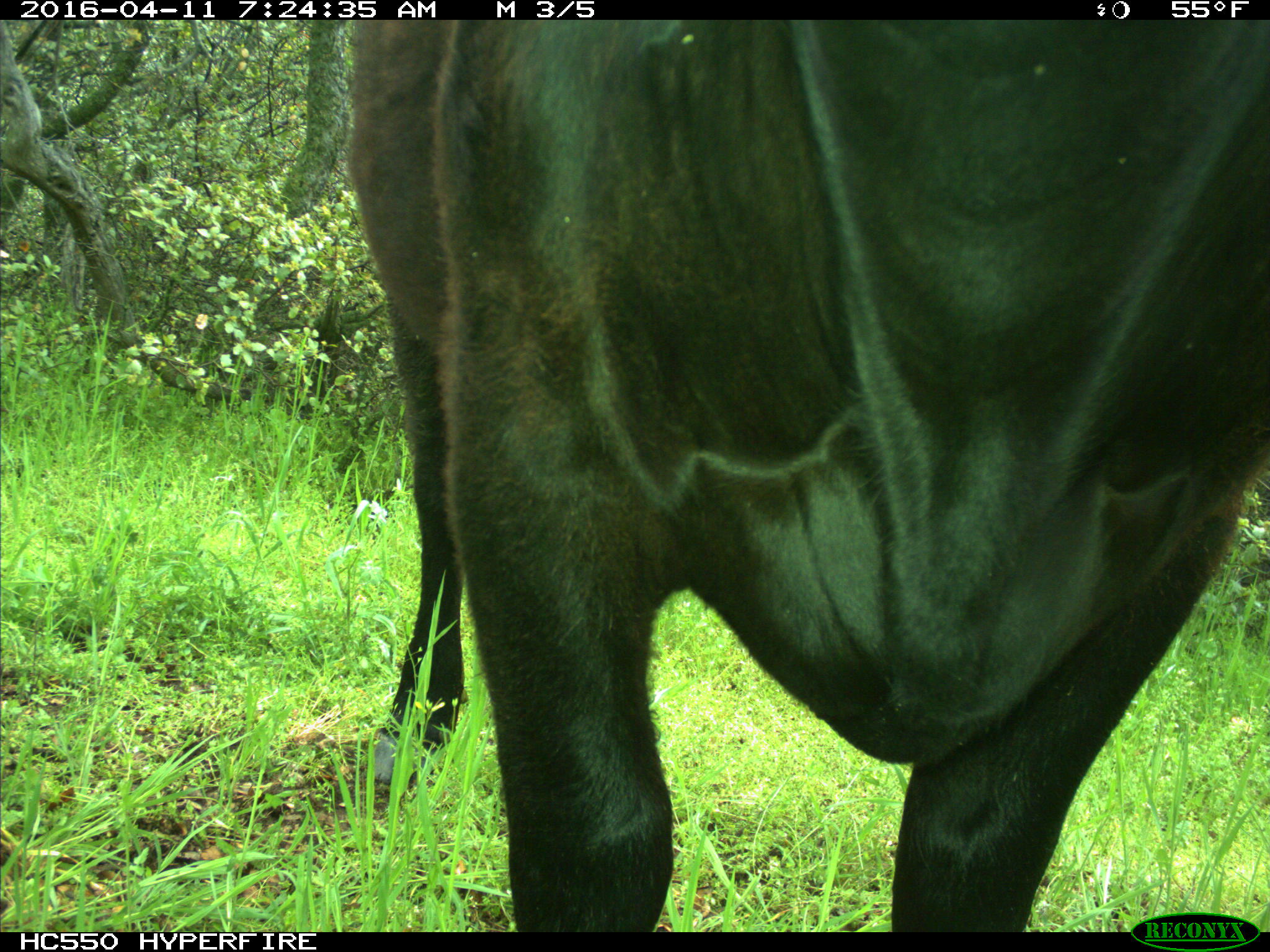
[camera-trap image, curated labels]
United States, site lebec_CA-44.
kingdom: Animalia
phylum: Chordata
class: Mammalia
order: Artiodactyla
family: Bovidae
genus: Bos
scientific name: Bos taurus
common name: domestic cow